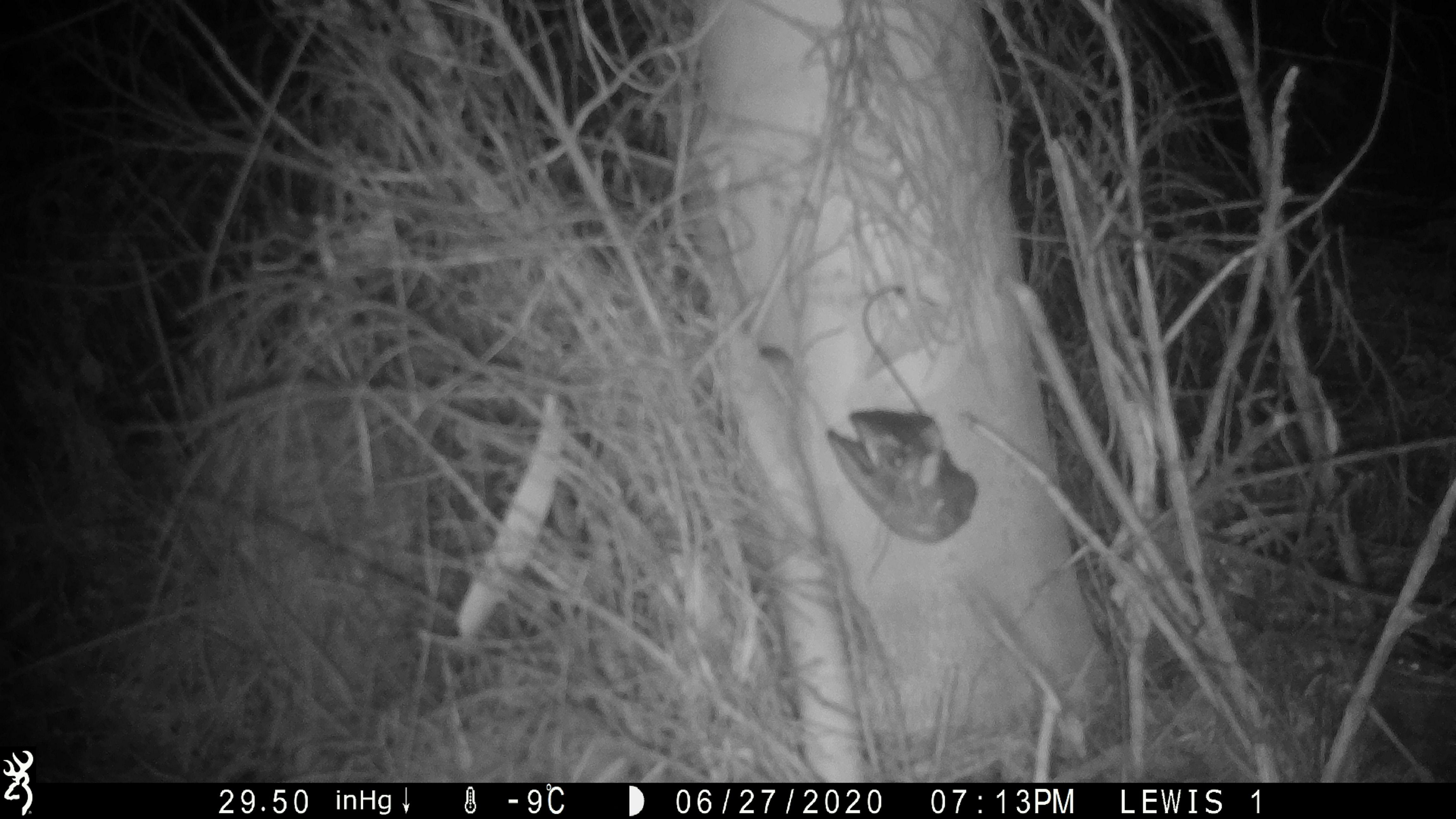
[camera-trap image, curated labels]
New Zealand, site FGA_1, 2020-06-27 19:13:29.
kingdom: Animalia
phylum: Chordata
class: Mammalia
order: Rodentia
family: Muridae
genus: Mus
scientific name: Mus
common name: mouse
Mouse (Mus).